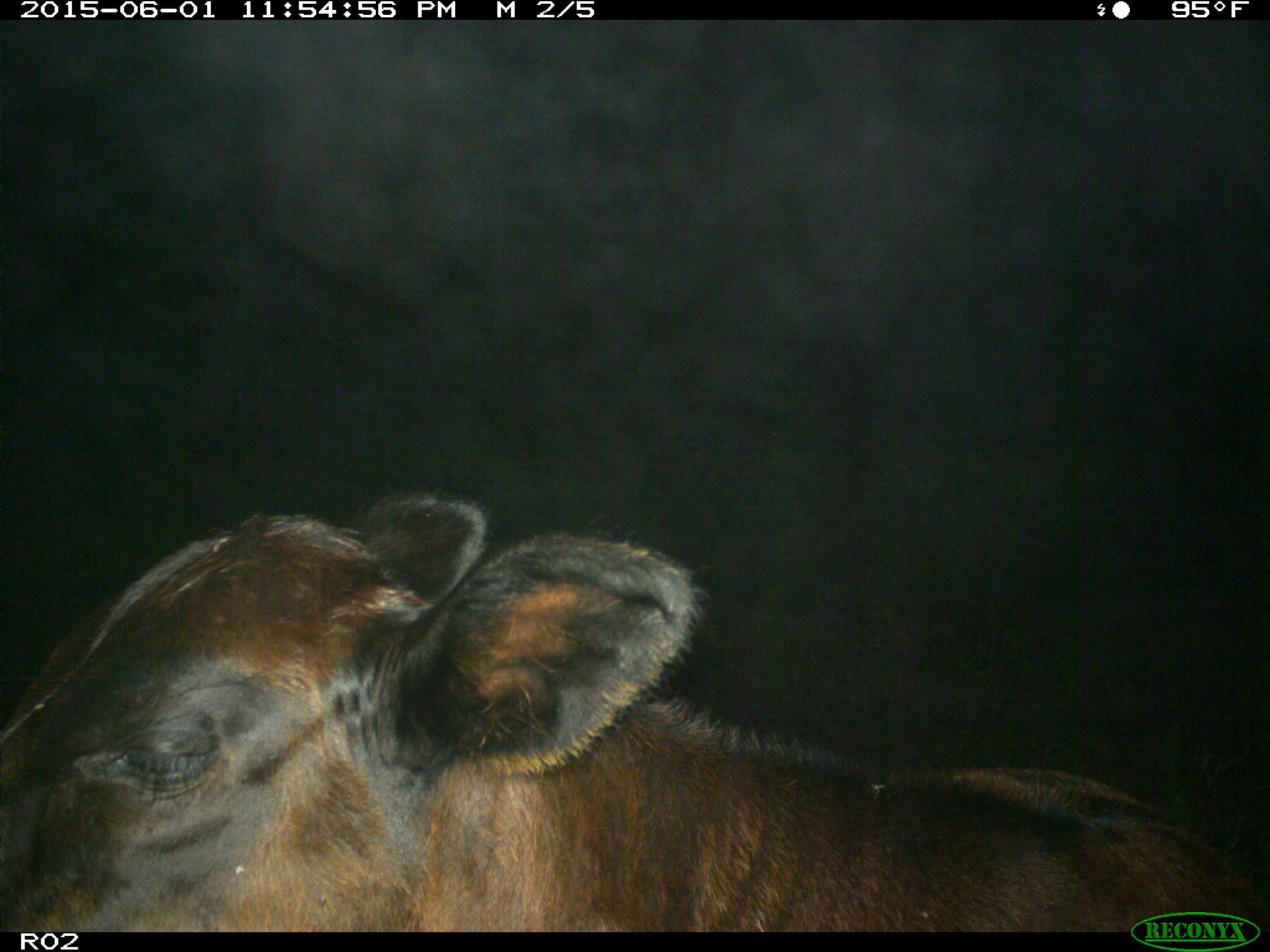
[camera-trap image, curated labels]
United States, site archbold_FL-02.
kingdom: Animalia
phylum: Chordata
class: Mammalia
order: Artiodactyla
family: Bovidae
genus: Bos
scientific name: Bos taurus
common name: domestic cow